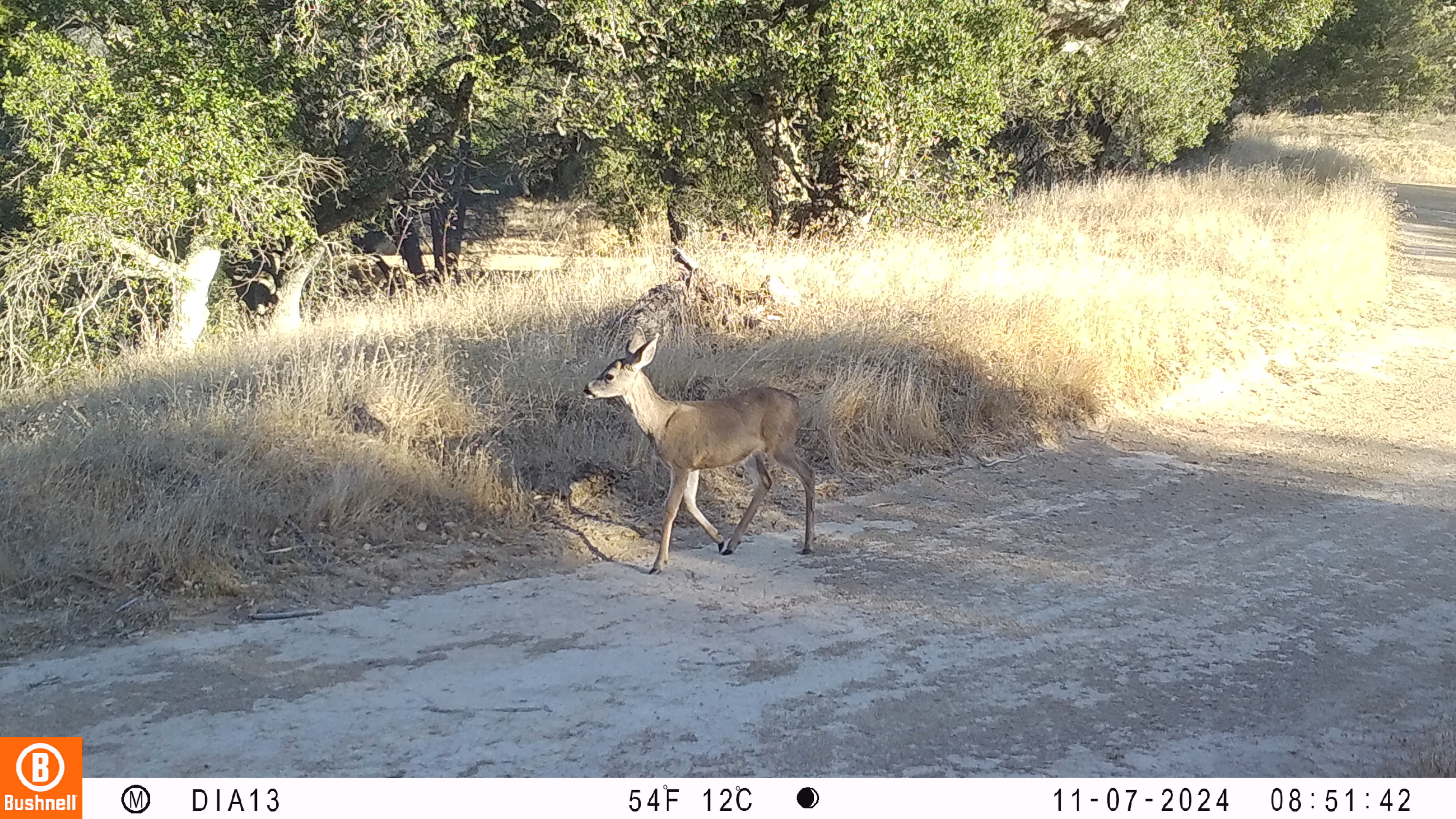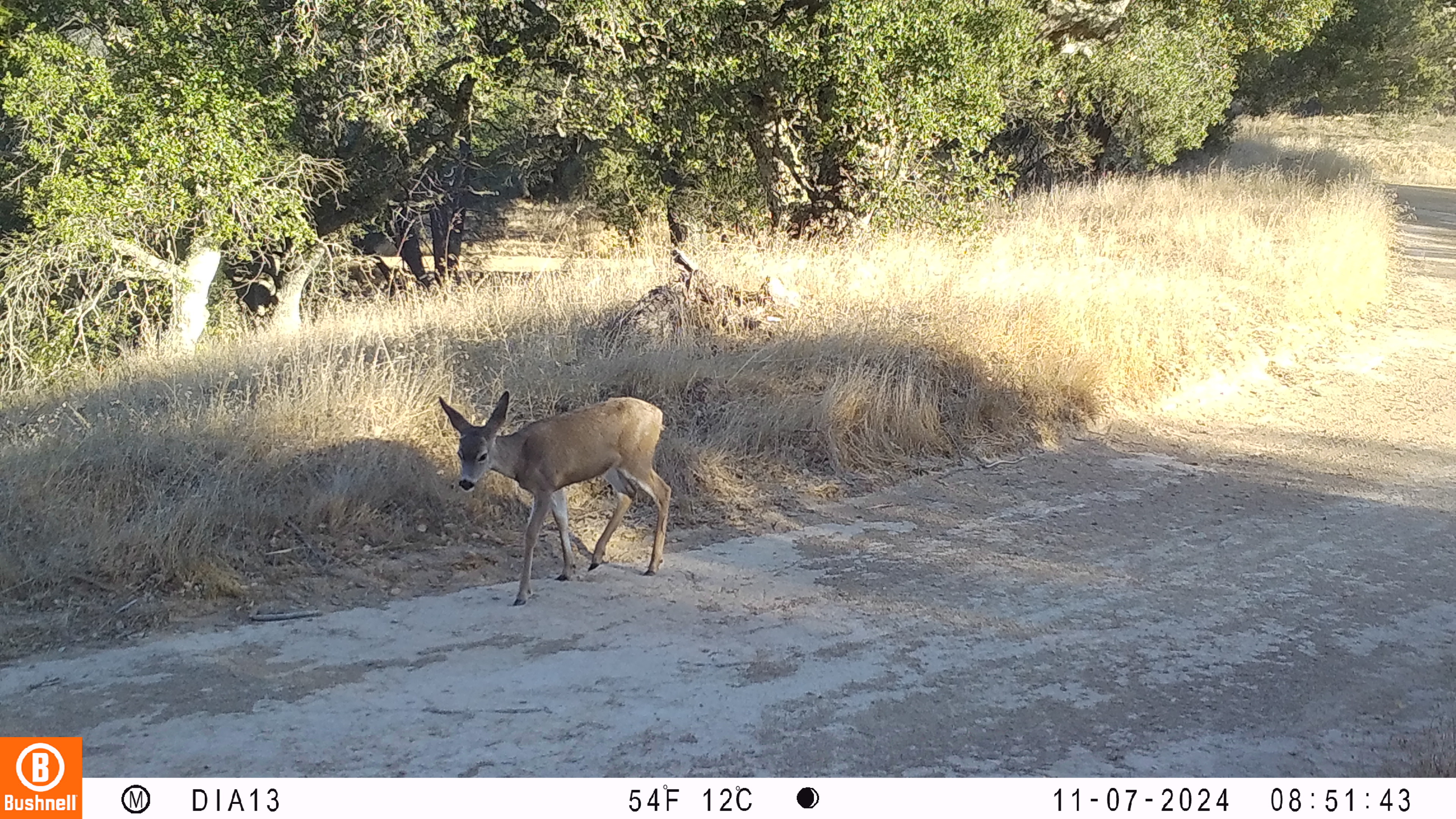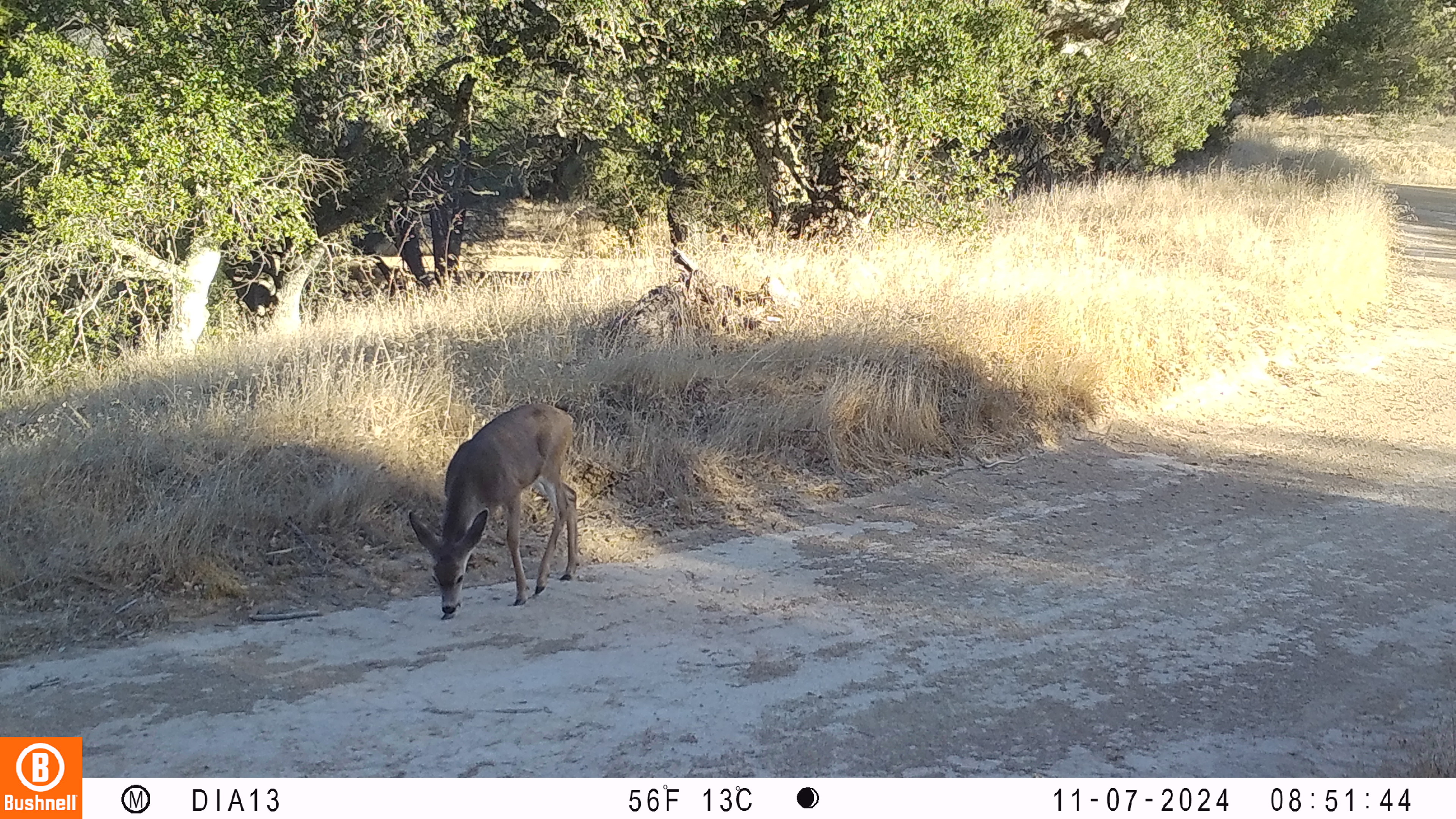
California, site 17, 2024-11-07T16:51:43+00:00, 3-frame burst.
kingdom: Animalia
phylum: Chordata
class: Mammalia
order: Artiodactyla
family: Cervidae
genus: Odocoileus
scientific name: Odocoileus hemionus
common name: mule deer